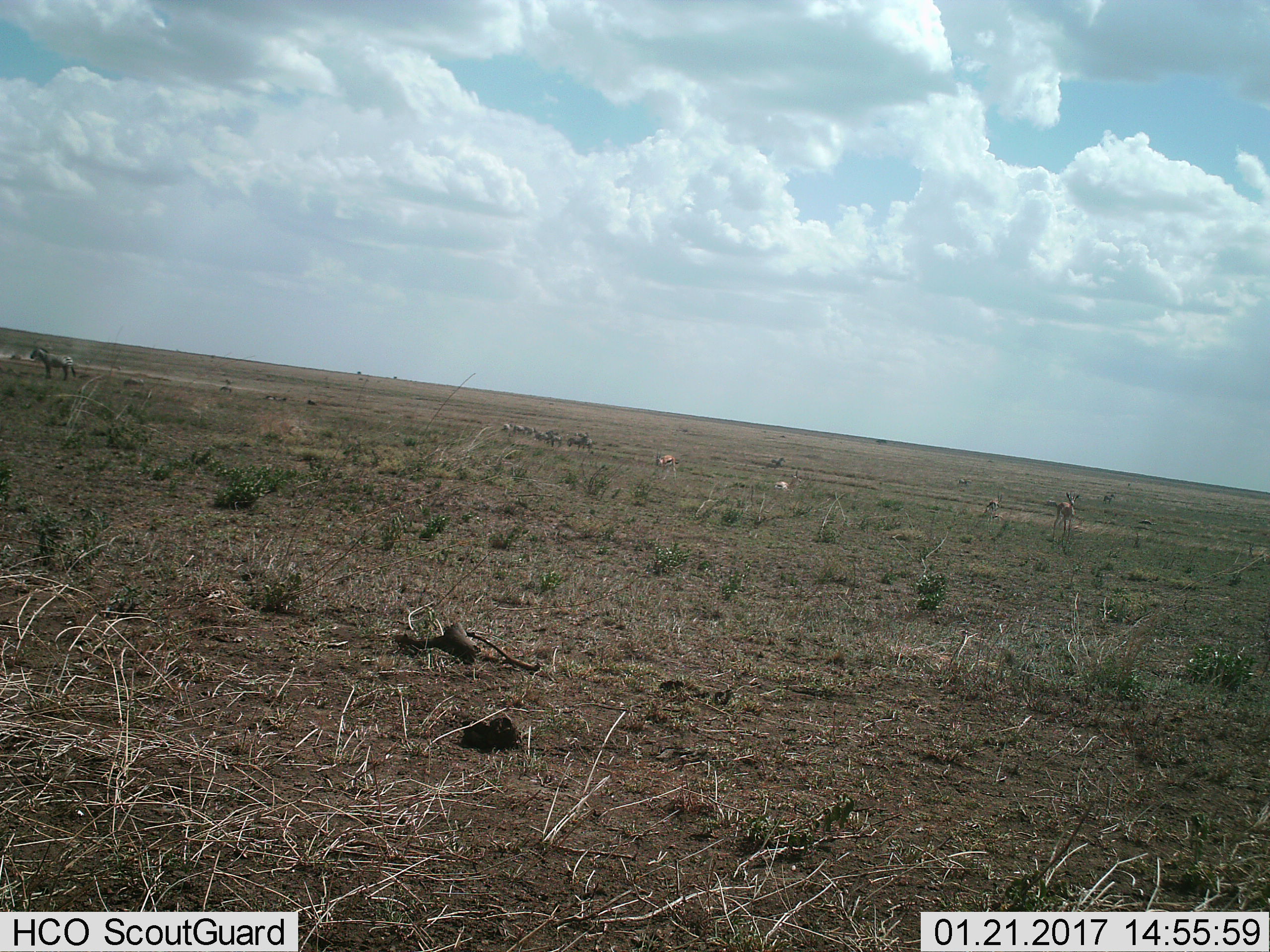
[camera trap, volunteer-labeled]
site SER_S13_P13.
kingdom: Animalia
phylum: Chordata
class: Mammalia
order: Artiodactyla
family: Bovidae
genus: Eudorcas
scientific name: Eudorcas thomsonii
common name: thomson's gazelle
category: gazellethomsons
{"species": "gazellethomsons (thomson's gazelle) (Eudorcas thomsonii)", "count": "4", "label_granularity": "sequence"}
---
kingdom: Animalia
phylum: Chordata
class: Mammalia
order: Perissodactyla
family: Equidae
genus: Equus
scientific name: Equus quagga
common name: plains zebra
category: zebraplains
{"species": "zebraplains (plains zebra) (Equus quagga)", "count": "8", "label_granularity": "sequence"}